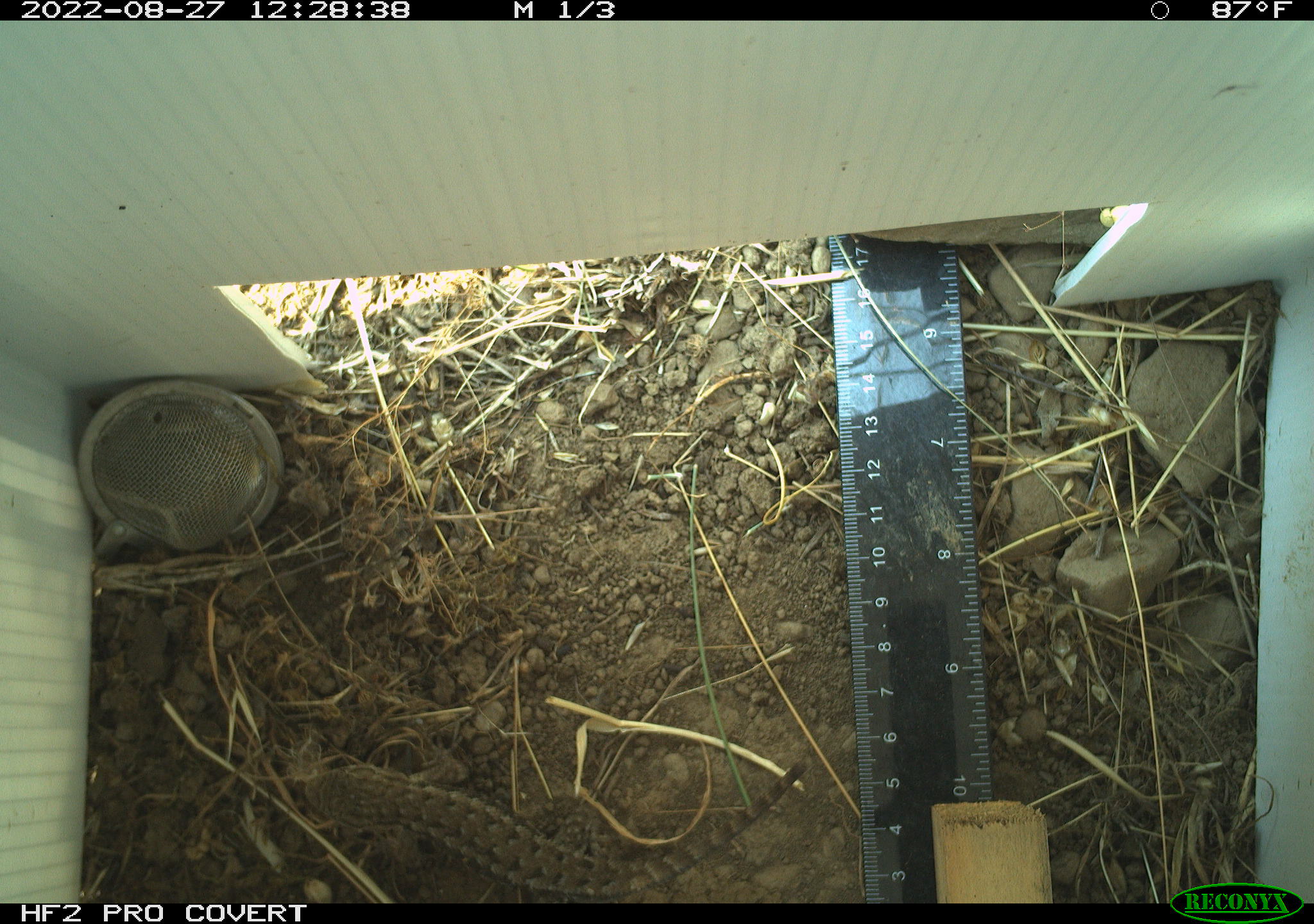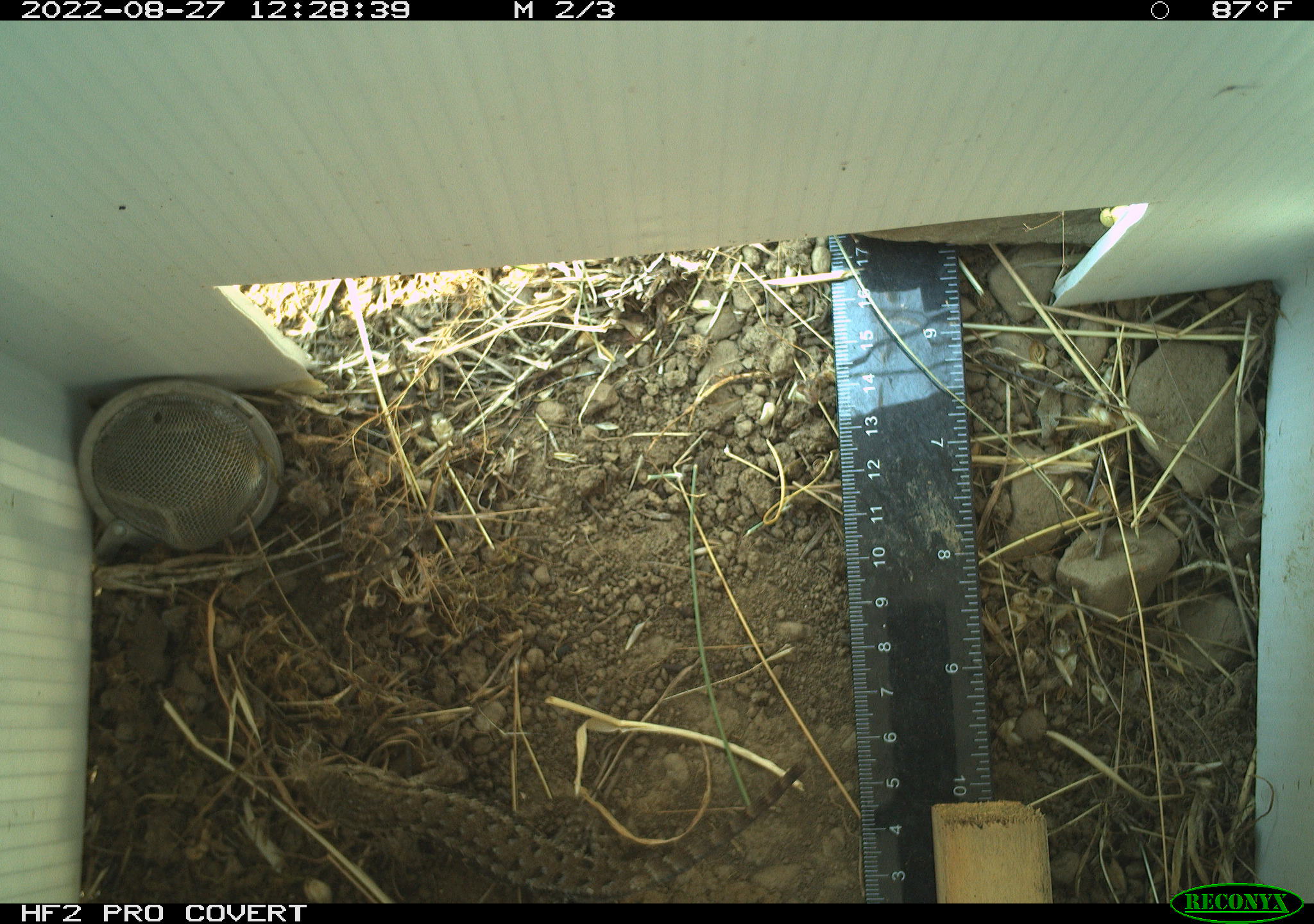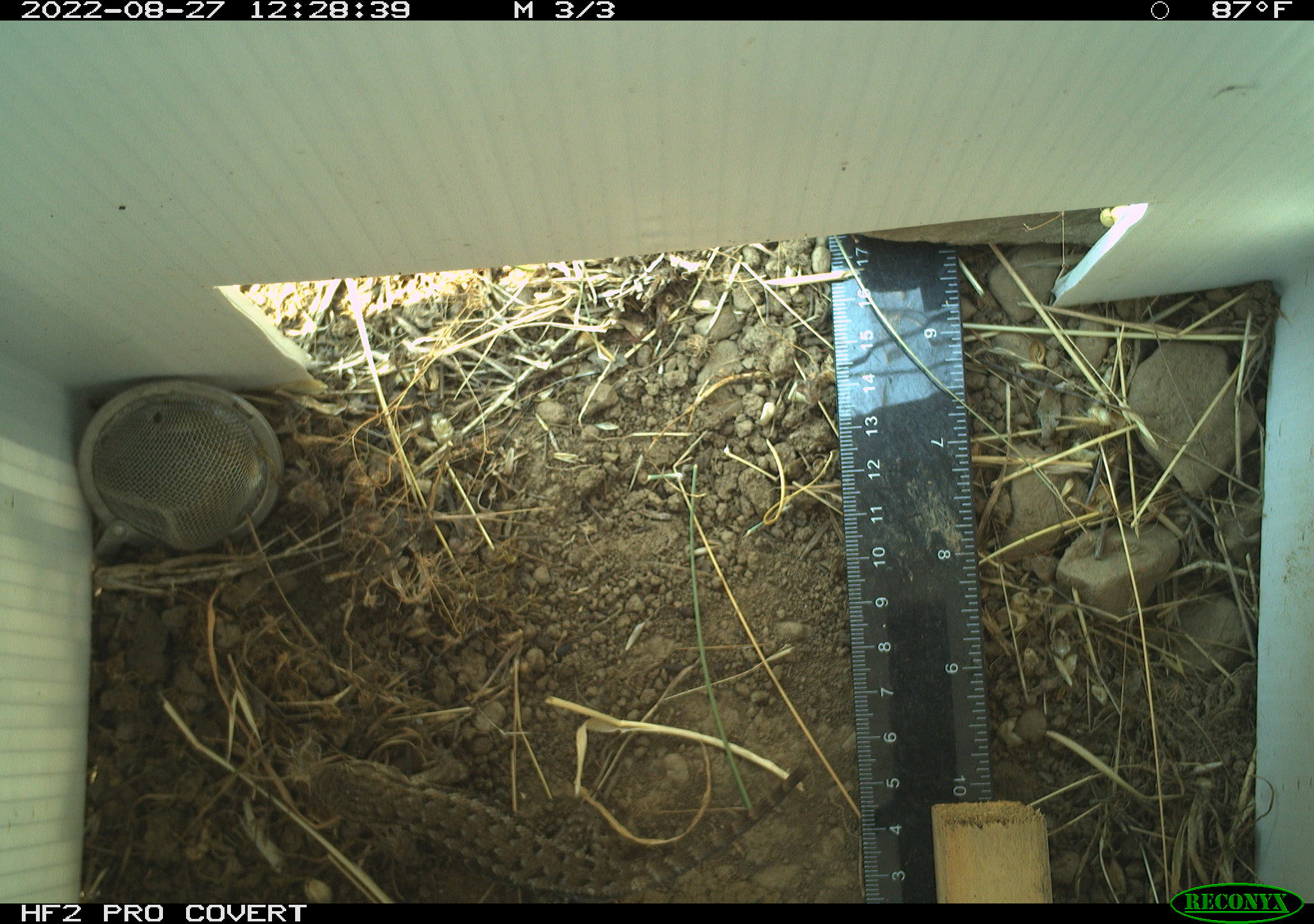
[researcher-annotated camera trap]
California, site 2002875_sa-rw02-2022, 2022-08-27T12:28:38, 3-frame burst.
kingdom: Animalia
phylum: Chordata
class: Reptilia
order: Squamata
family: Phrynosomatidae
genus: Sceloporus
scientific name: Sceloporus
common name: spiny lizards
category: sceloporus species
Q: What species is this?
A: Sceloporus species (spiny lizards) (Sceloporus).